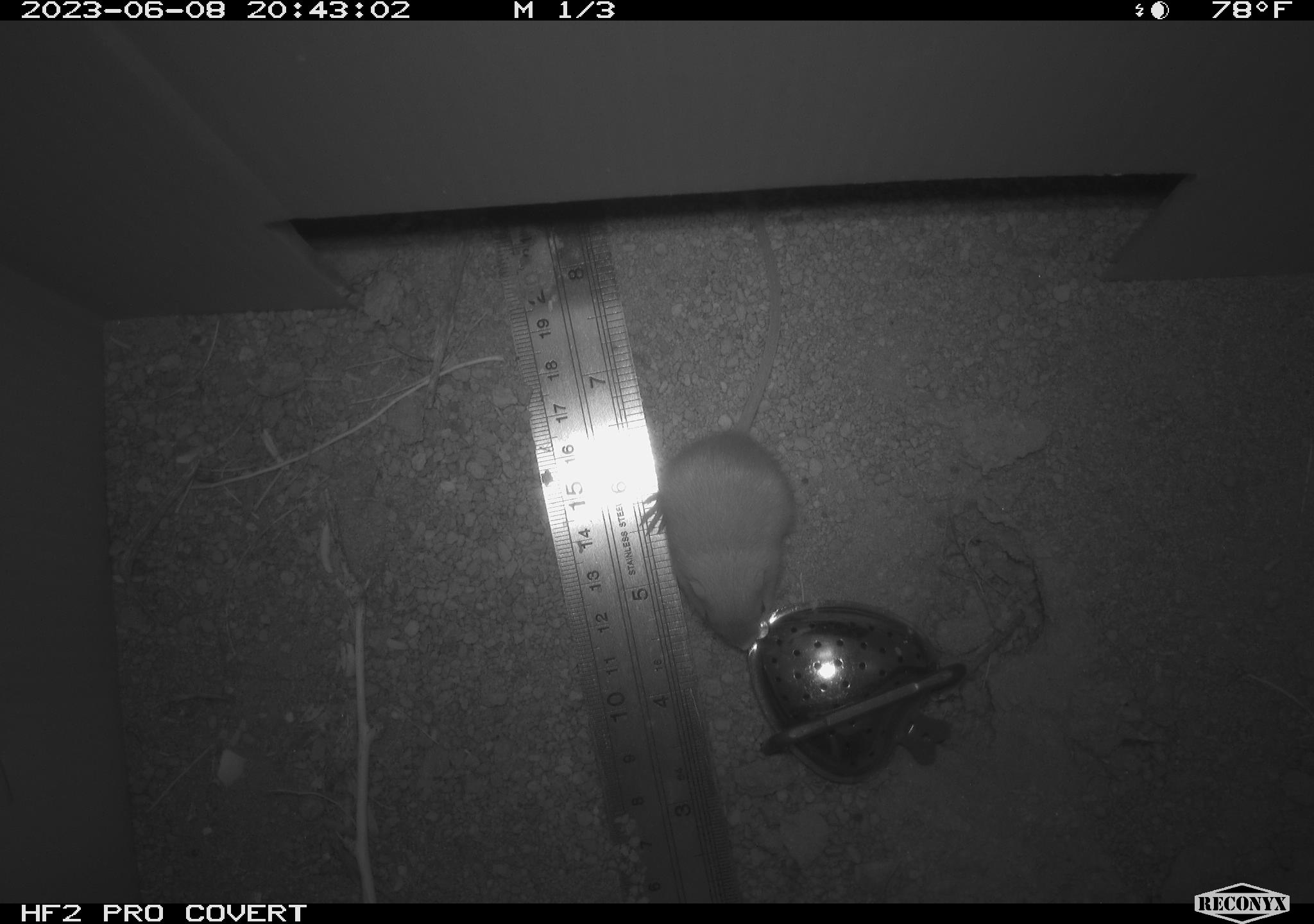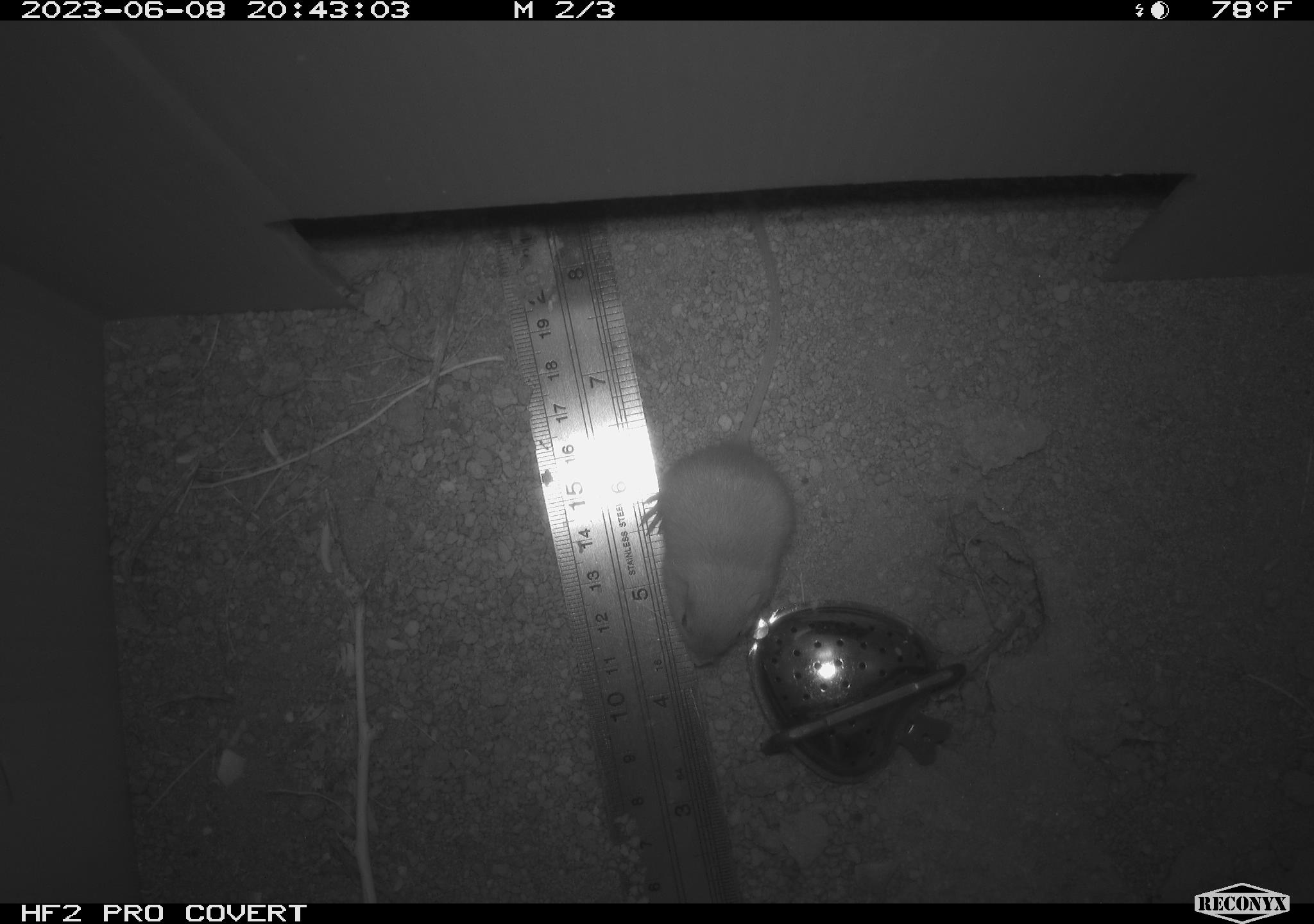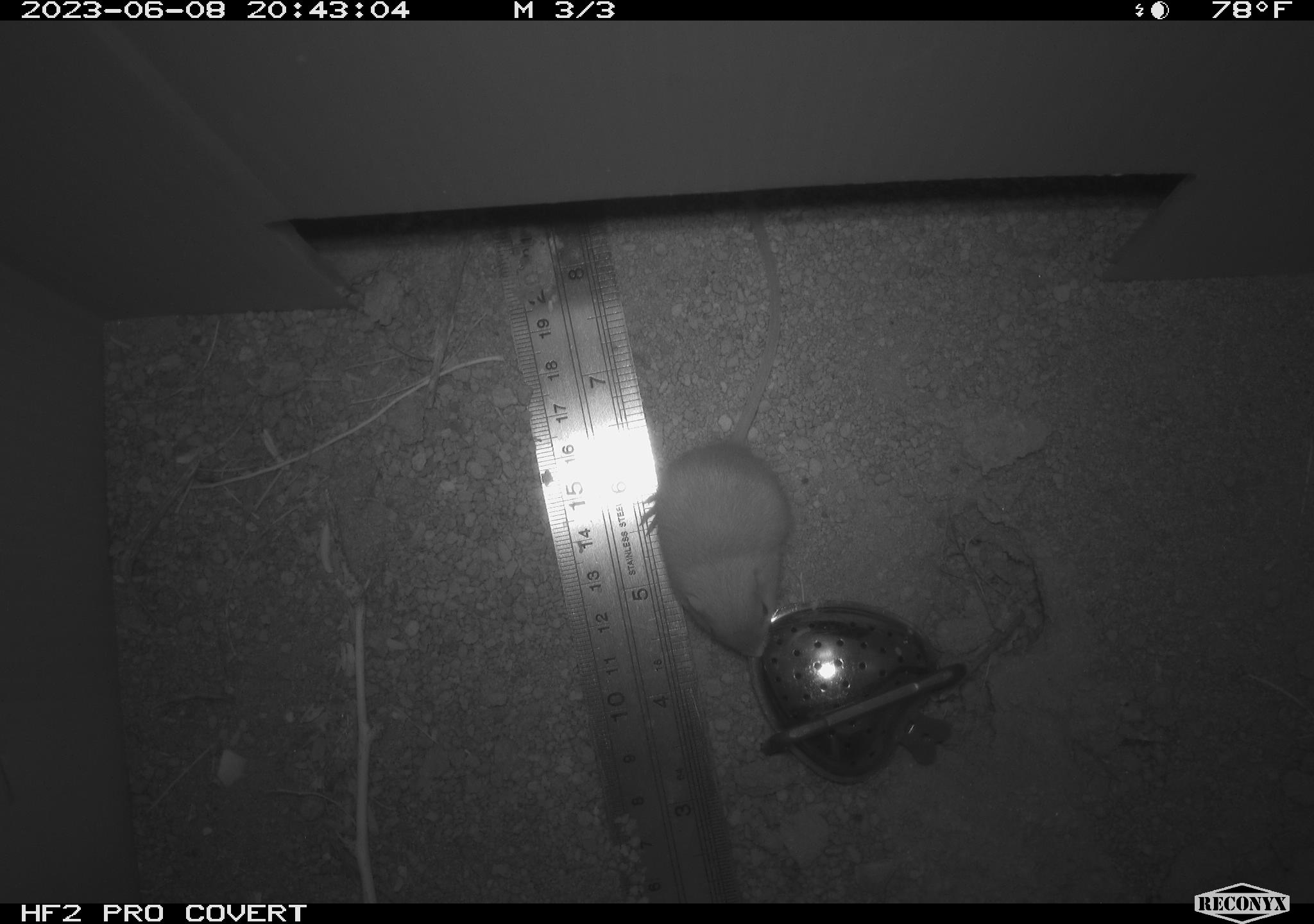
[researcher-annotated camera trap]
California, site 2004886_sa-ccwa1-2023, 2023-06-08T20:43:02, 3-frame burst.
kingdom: Animalia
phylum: Chordata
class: Mammalia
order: Rodentia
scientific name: Rodentia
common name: mouse species